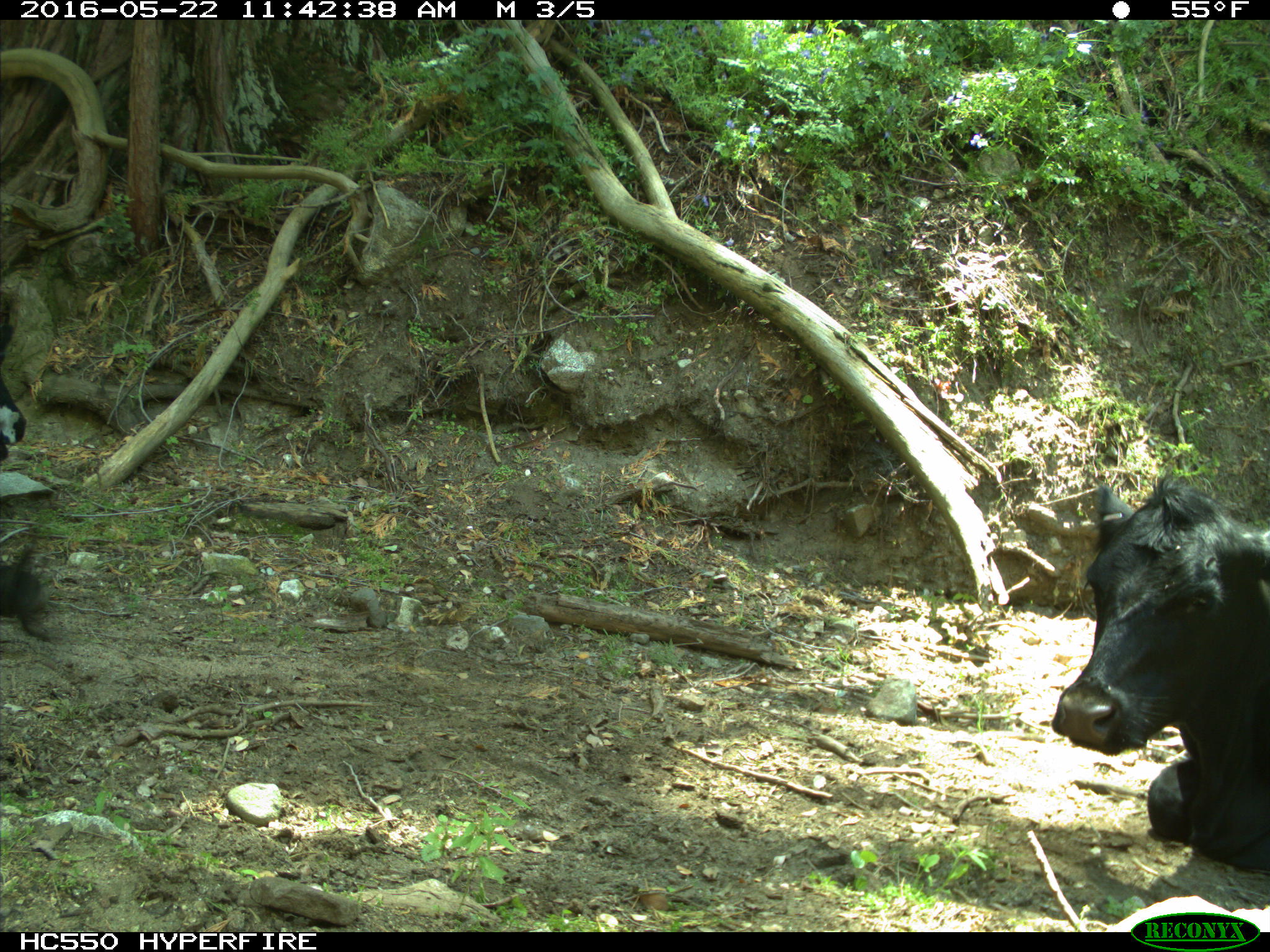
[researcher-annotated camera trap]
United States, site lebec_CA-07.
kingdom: Animalia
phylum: Chordata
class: Mammalia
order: Artiodactyla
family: Bovidae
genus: Bos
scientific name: Bos taurus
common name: domestic cow